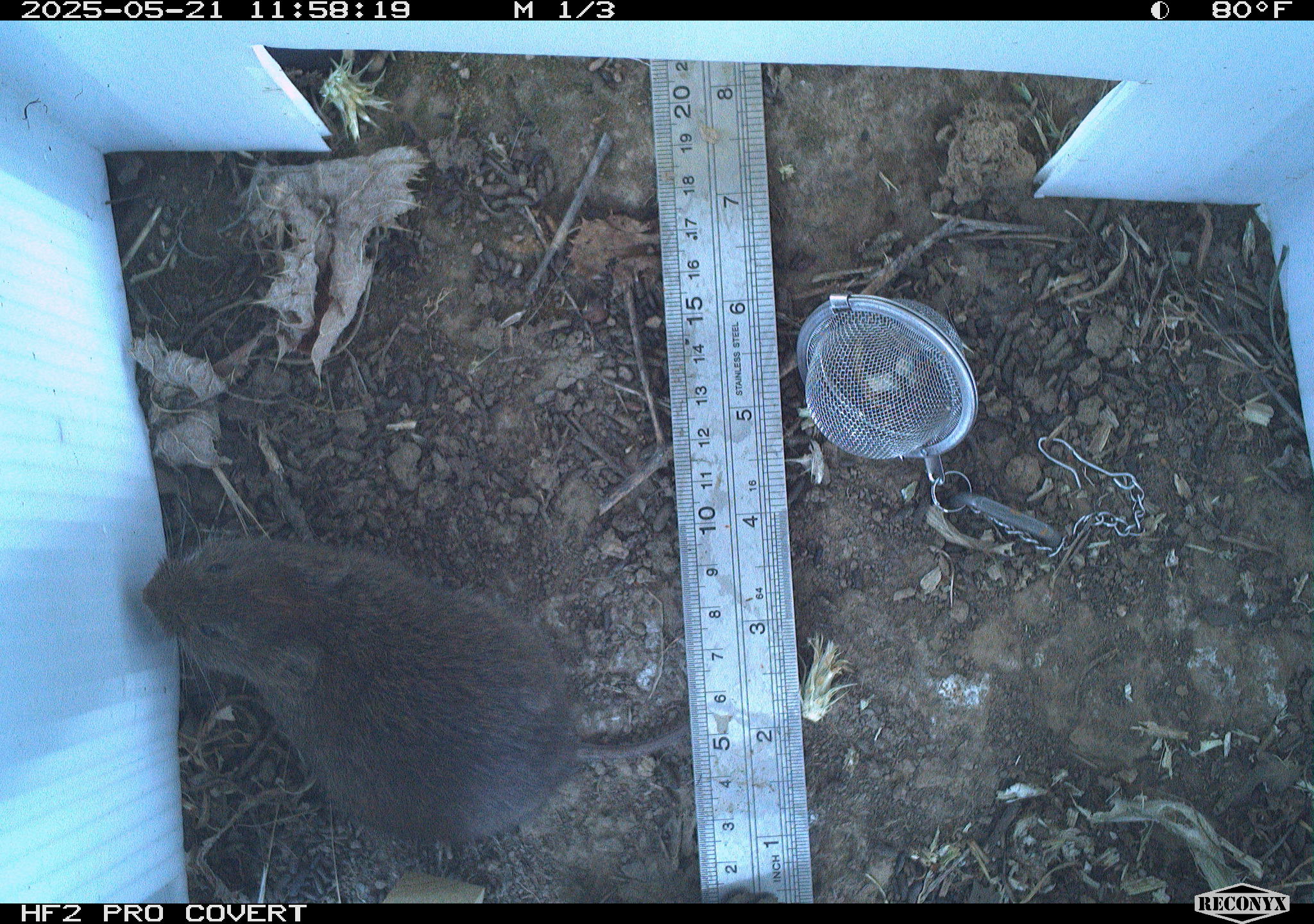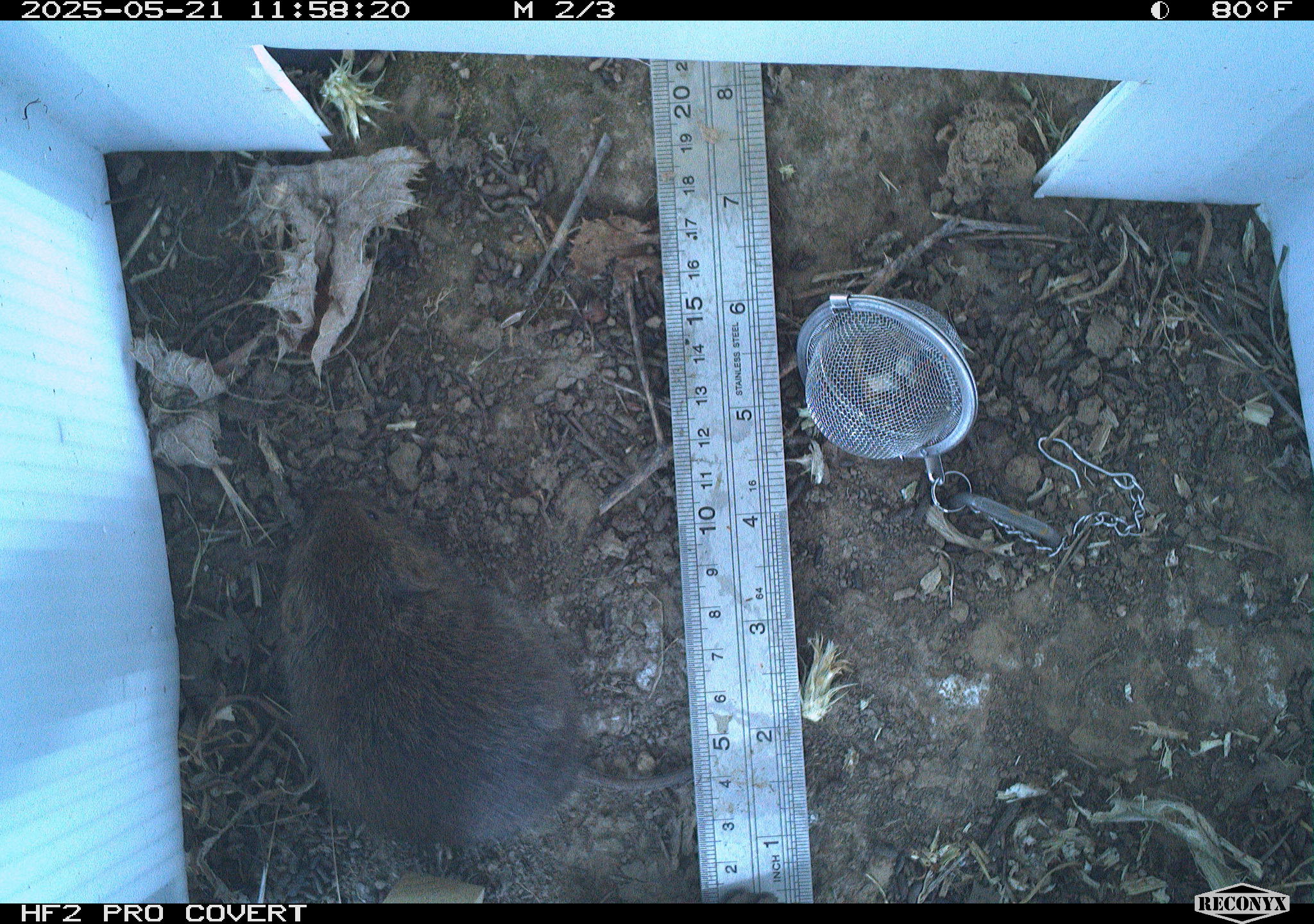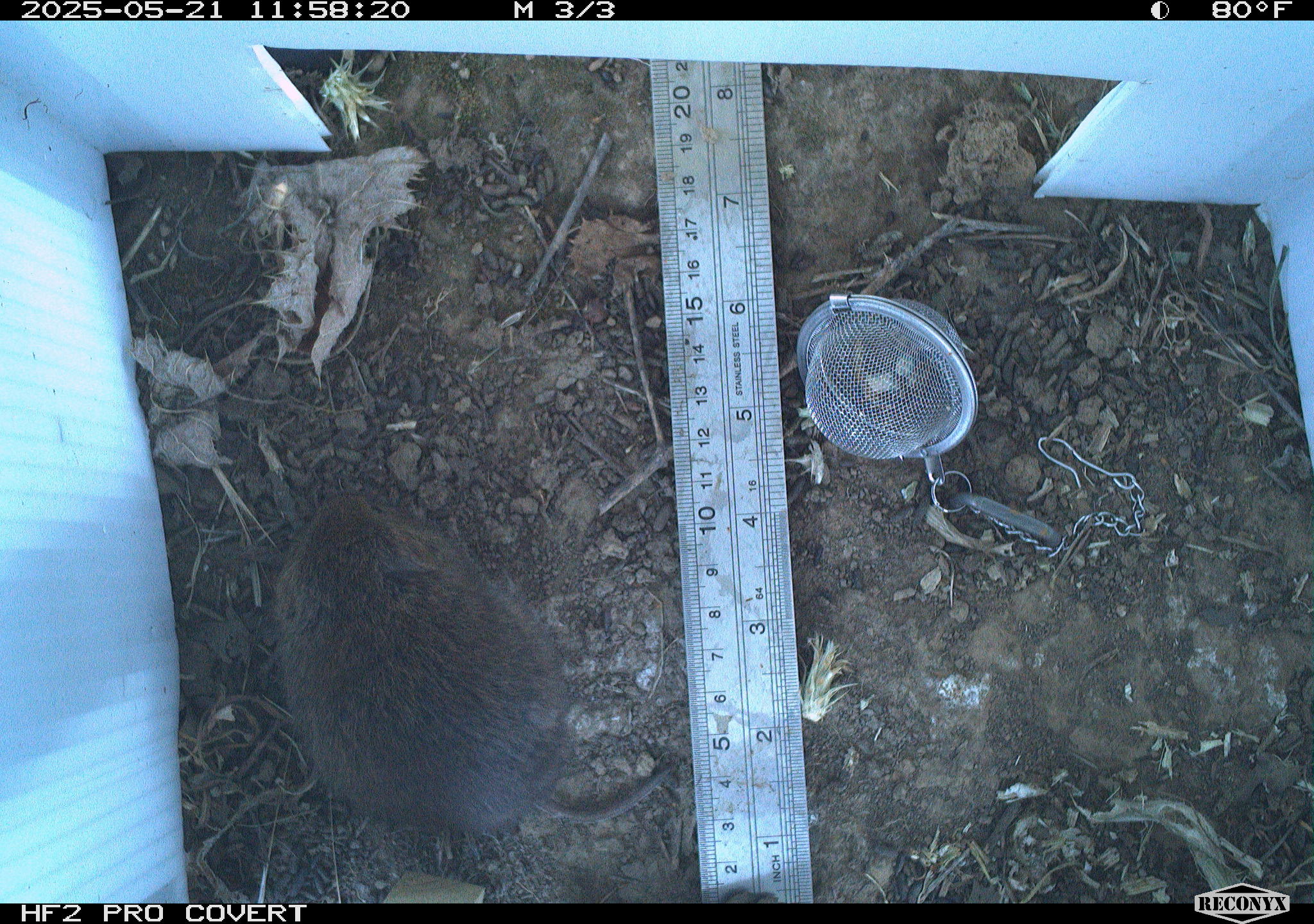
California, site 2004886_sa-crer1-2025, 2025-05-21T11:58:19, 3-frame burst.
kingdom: Animalia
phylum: Chordata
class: Mammalia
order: Rodentia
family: Cricetidae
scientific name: Arvicolinae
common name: voles, lemmings, and muskrats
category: arvicolinae subfamily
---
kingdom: Animalia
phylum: Chordata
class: Mammalia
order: Rodentia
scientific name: Rodentia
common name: rodent